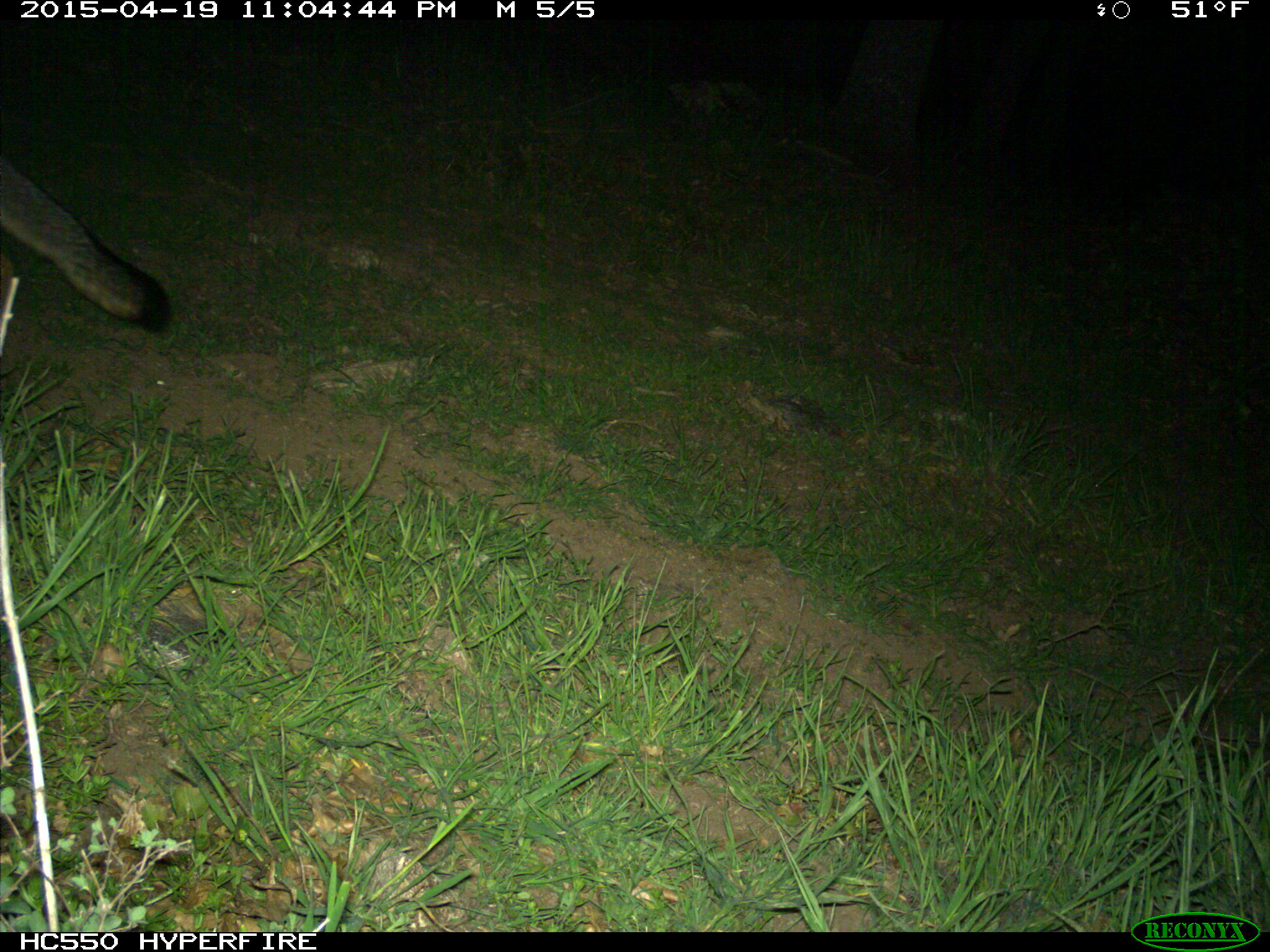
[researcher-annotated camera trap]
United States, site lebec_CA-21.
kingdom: Animalia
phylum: Chordata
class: Mammalia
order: Carnivora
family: Canidae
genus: Urocyon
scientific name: Urocyon cinereoargenteus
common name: gray fox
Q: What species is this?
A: Urocyon cinereoargenteus (gray fox).